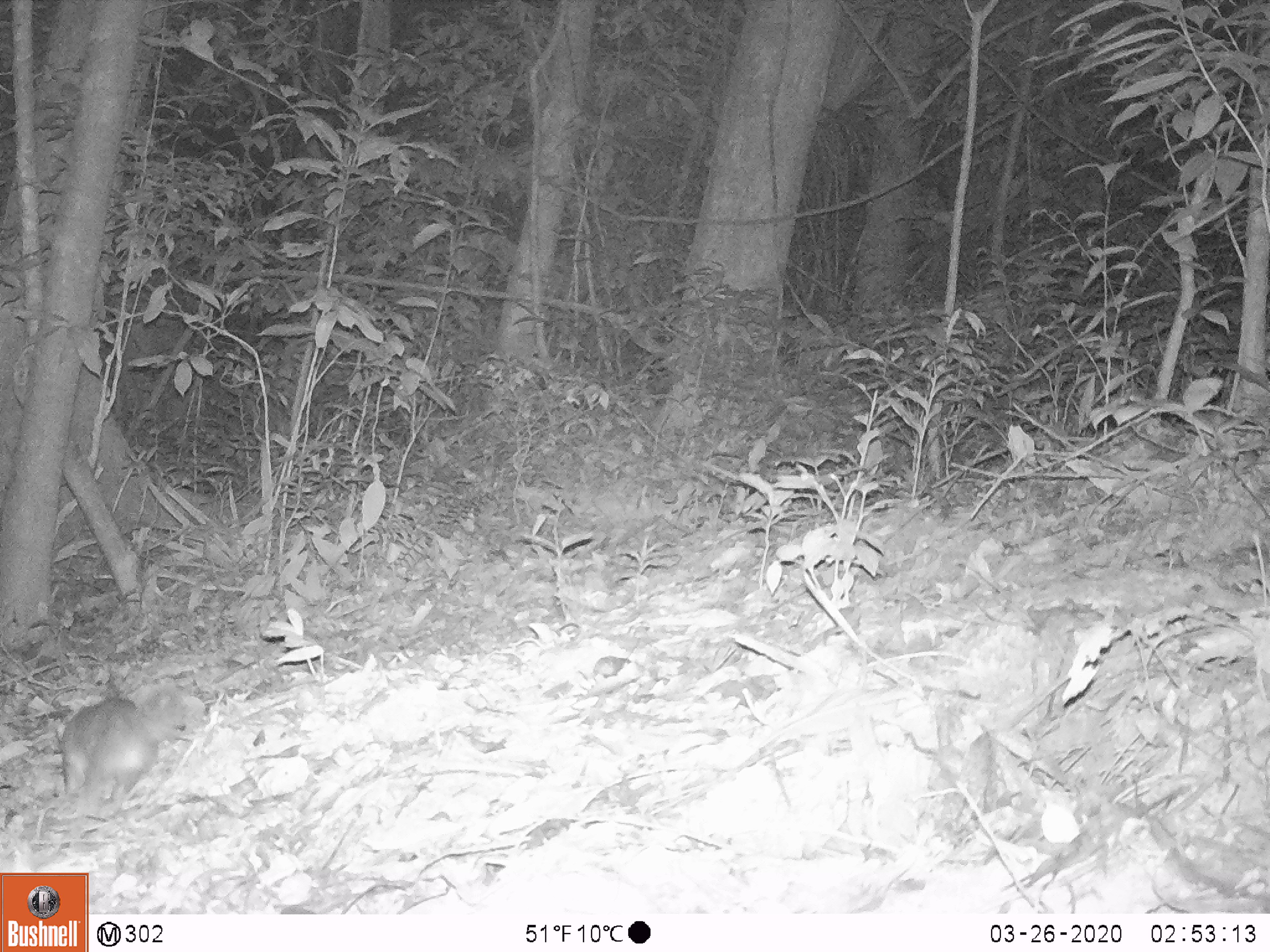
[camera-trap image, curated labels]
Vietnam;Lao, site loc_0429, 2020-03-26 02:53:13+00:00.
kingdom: Animalia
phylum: Chordata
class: Mammalia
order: Carnivora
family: Mustelidae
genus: Melogale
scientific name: Melogale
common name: ferret badger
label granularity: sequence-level